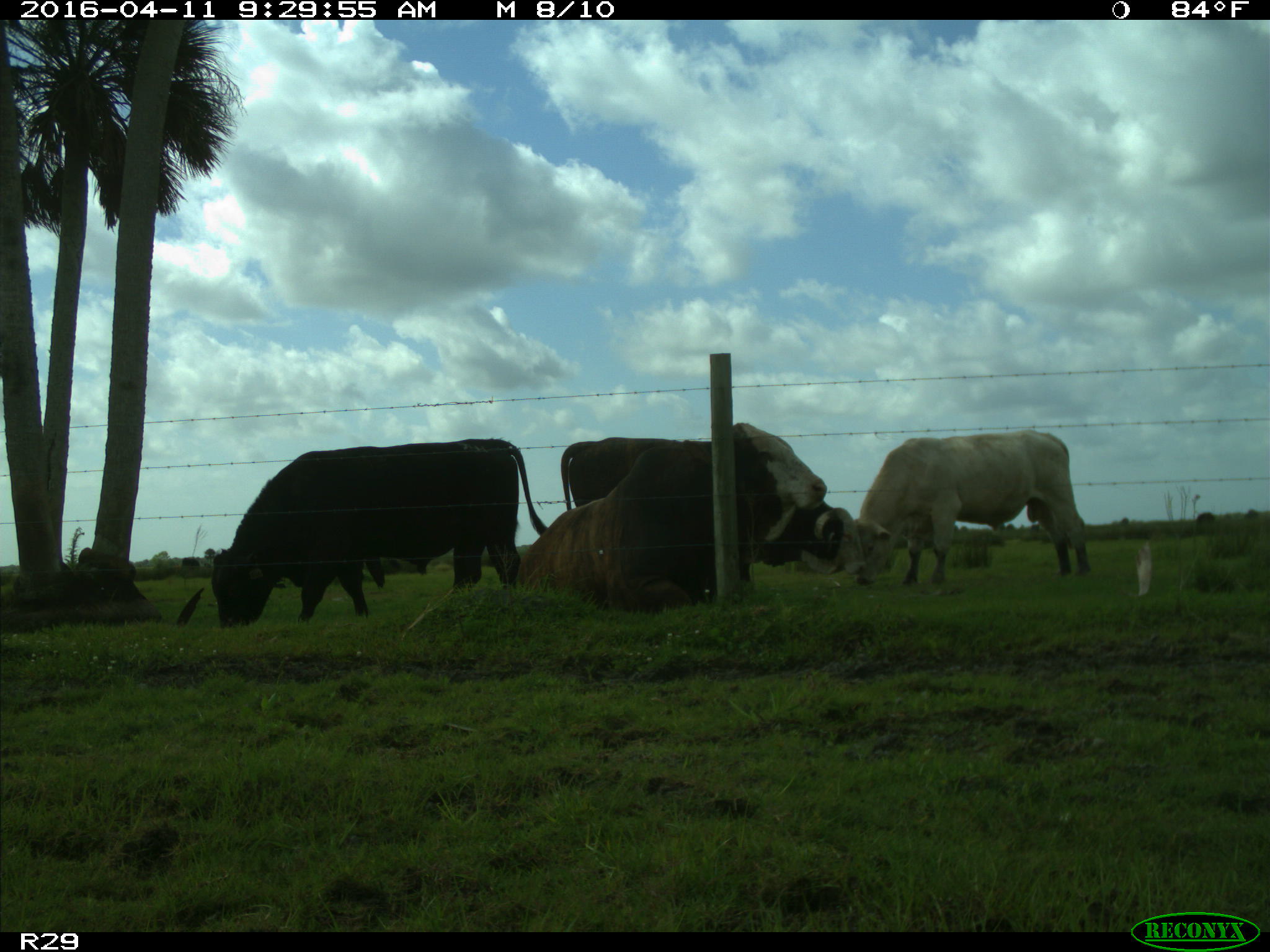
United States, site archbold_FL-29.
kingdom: Animalia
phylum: Chordata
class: Mammalia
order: Artiodactyla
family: Bovidae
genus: Bos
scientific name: Bos taurus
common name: domestic cow